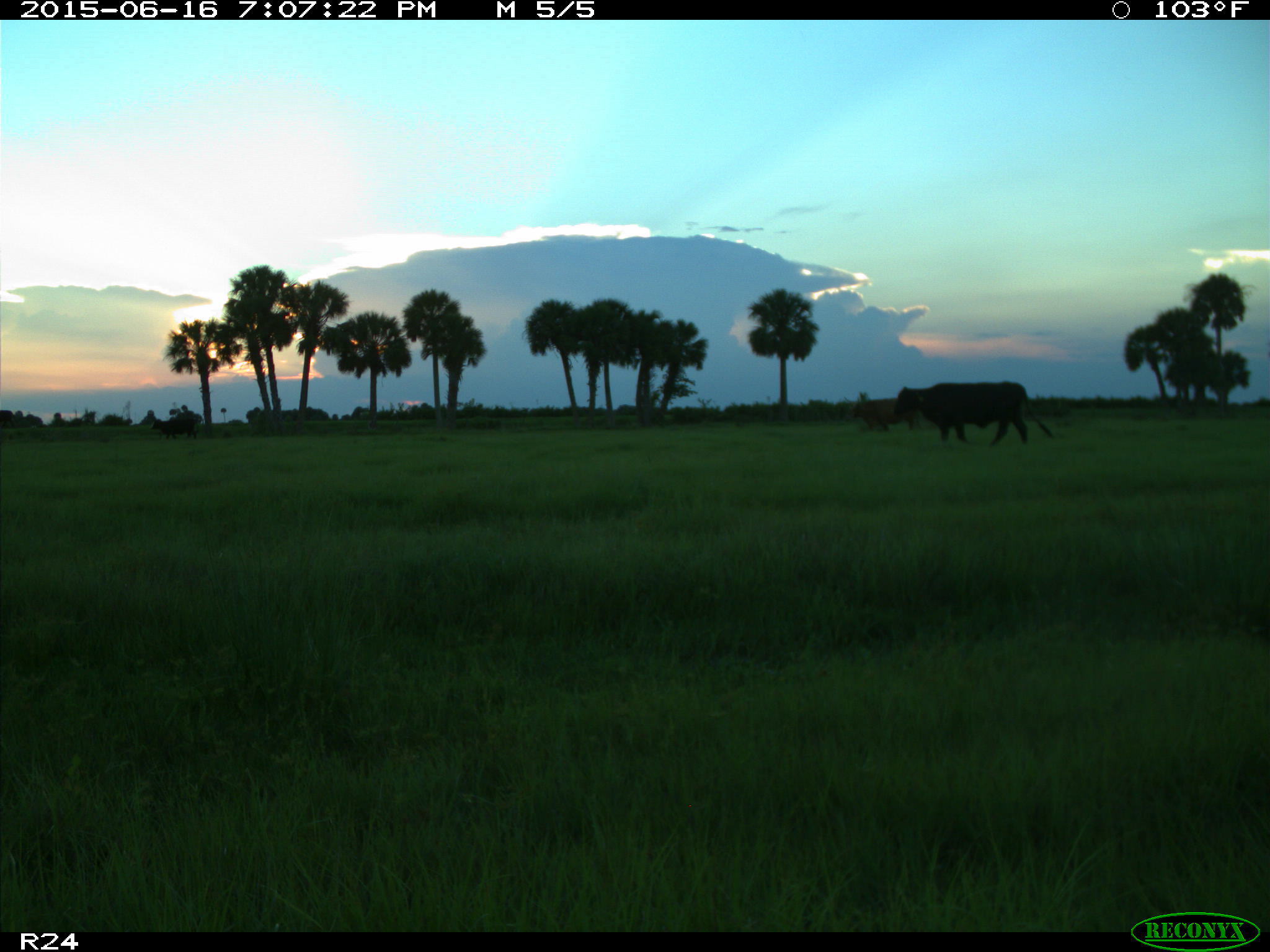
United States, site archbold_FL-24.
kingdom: Animalia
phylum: Chordata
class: Mammalia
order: Artiodactyla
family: Bovidae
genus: Bos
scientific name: Bos taurus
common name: domestic cow